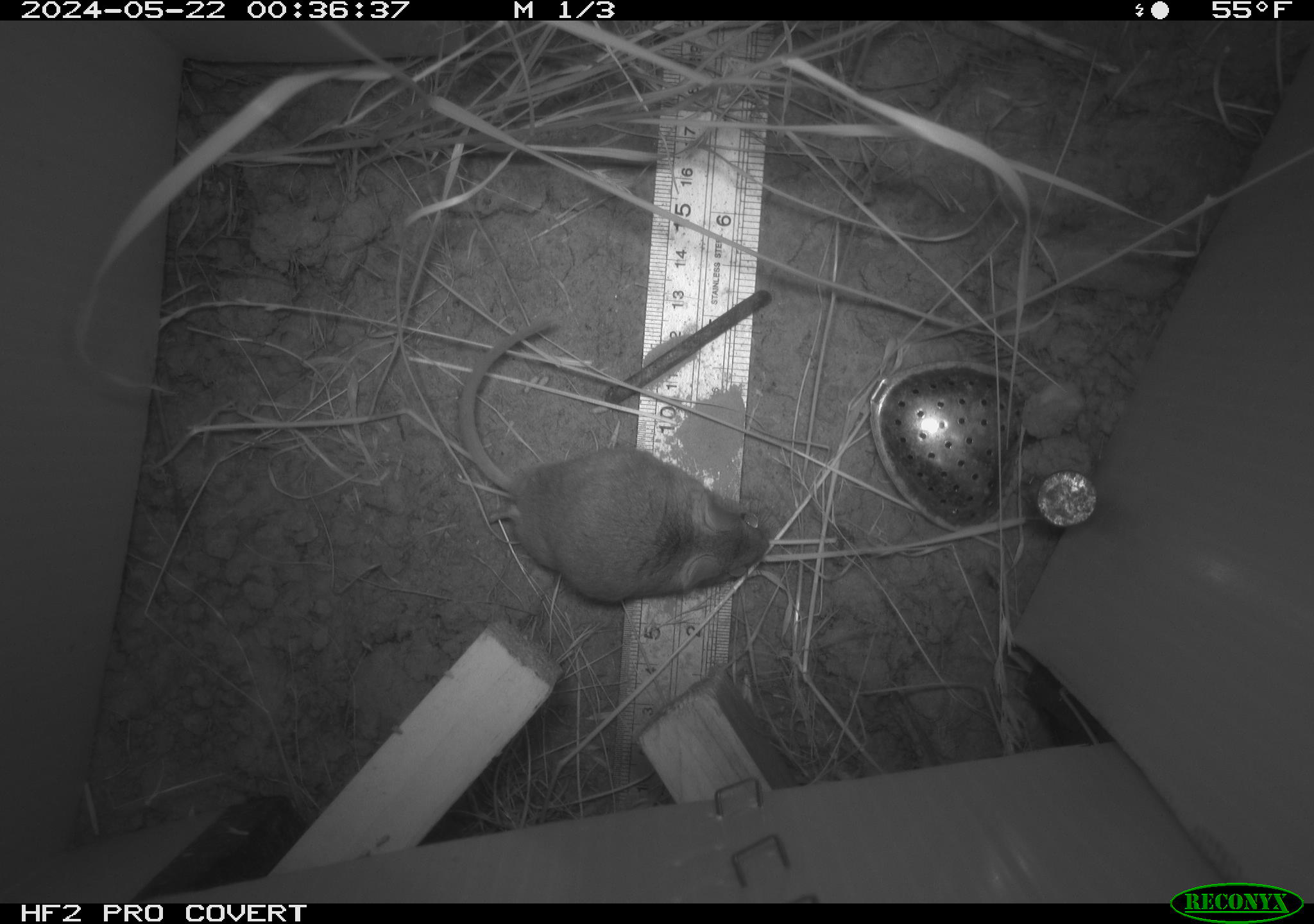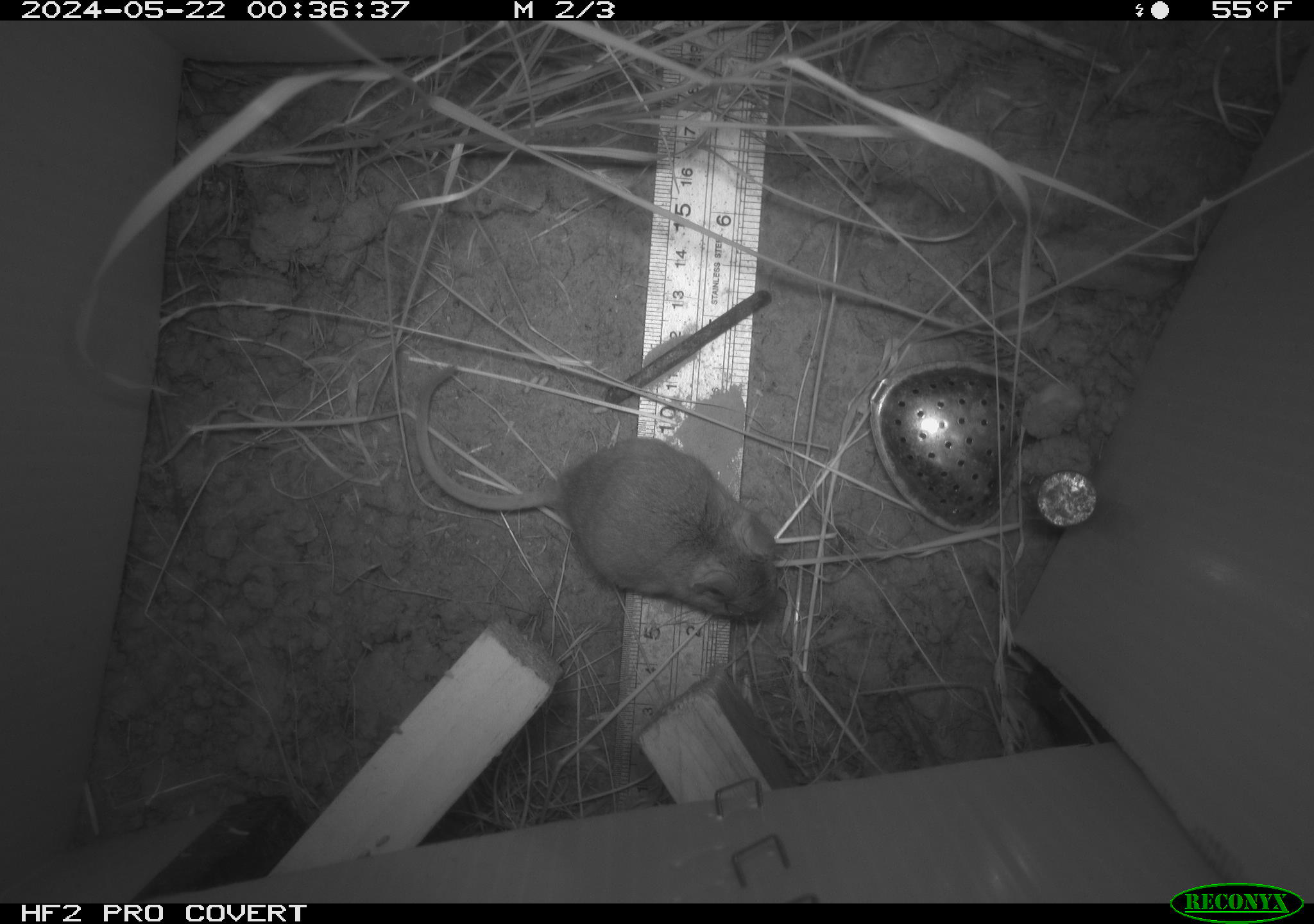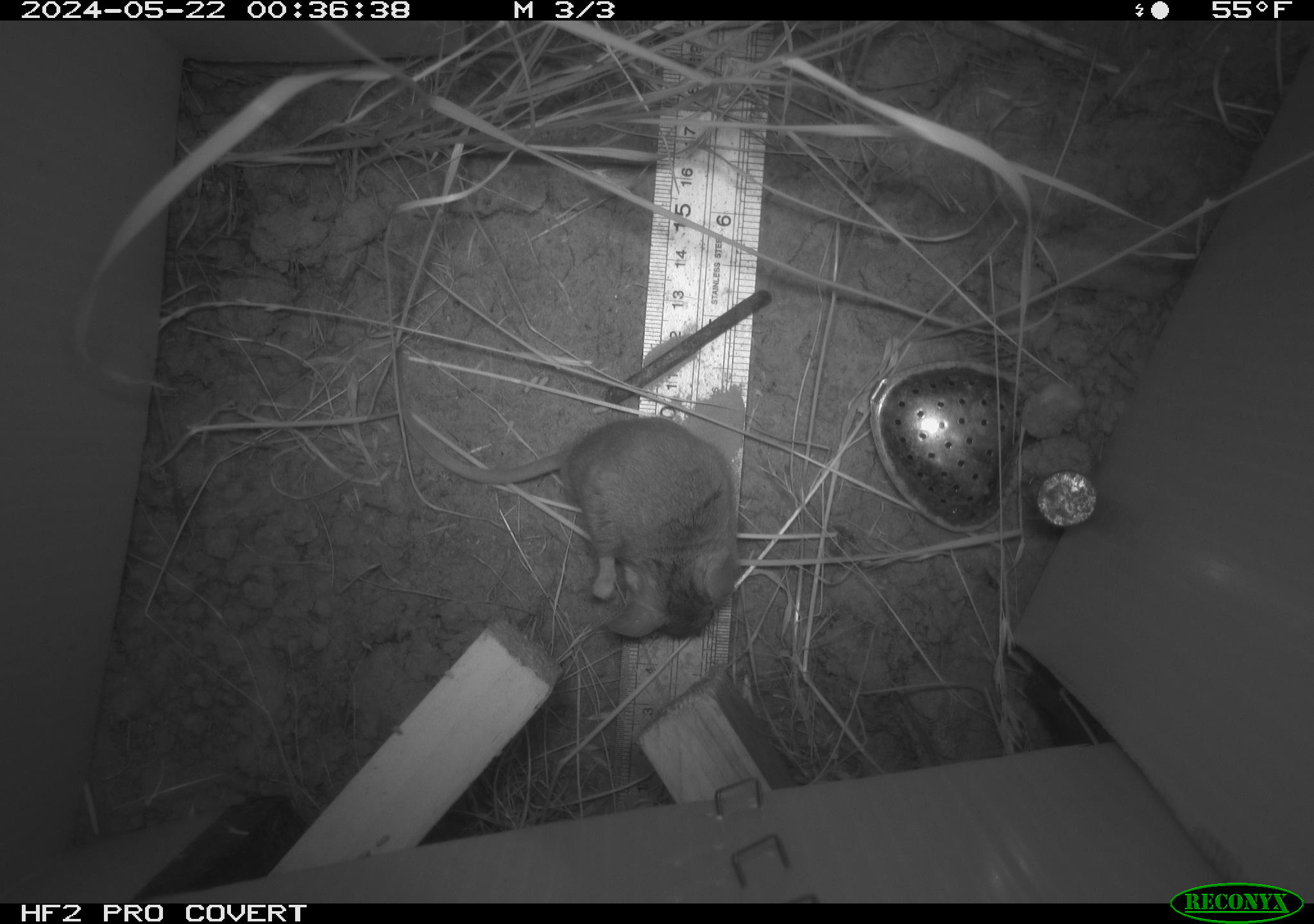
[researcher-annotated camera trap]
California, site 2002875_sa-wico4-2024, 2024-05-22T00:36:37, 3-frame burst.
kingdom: Animalia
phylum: Chordata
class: Mammalia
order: Rodentia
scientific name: Rodentia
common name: mouse species